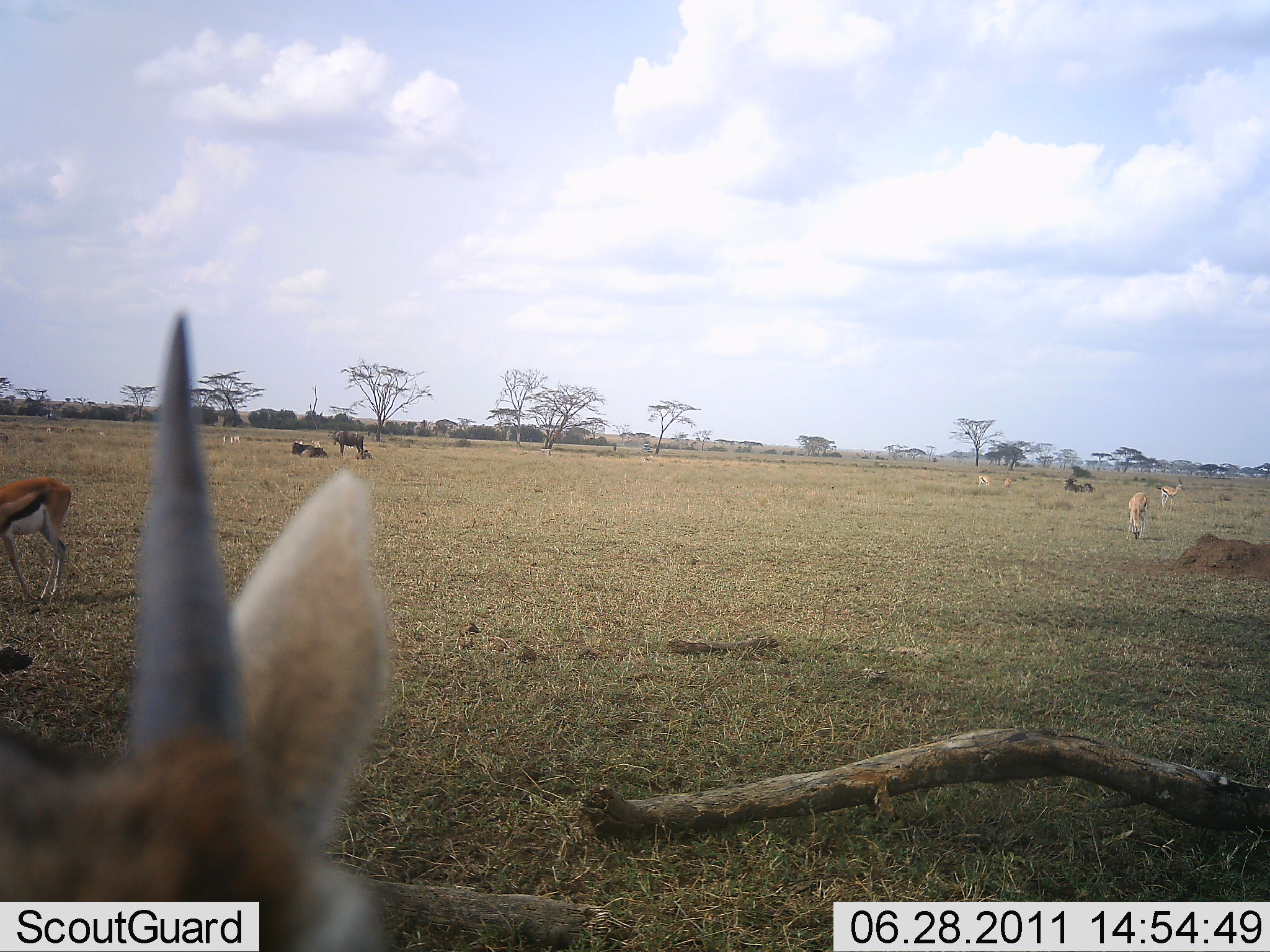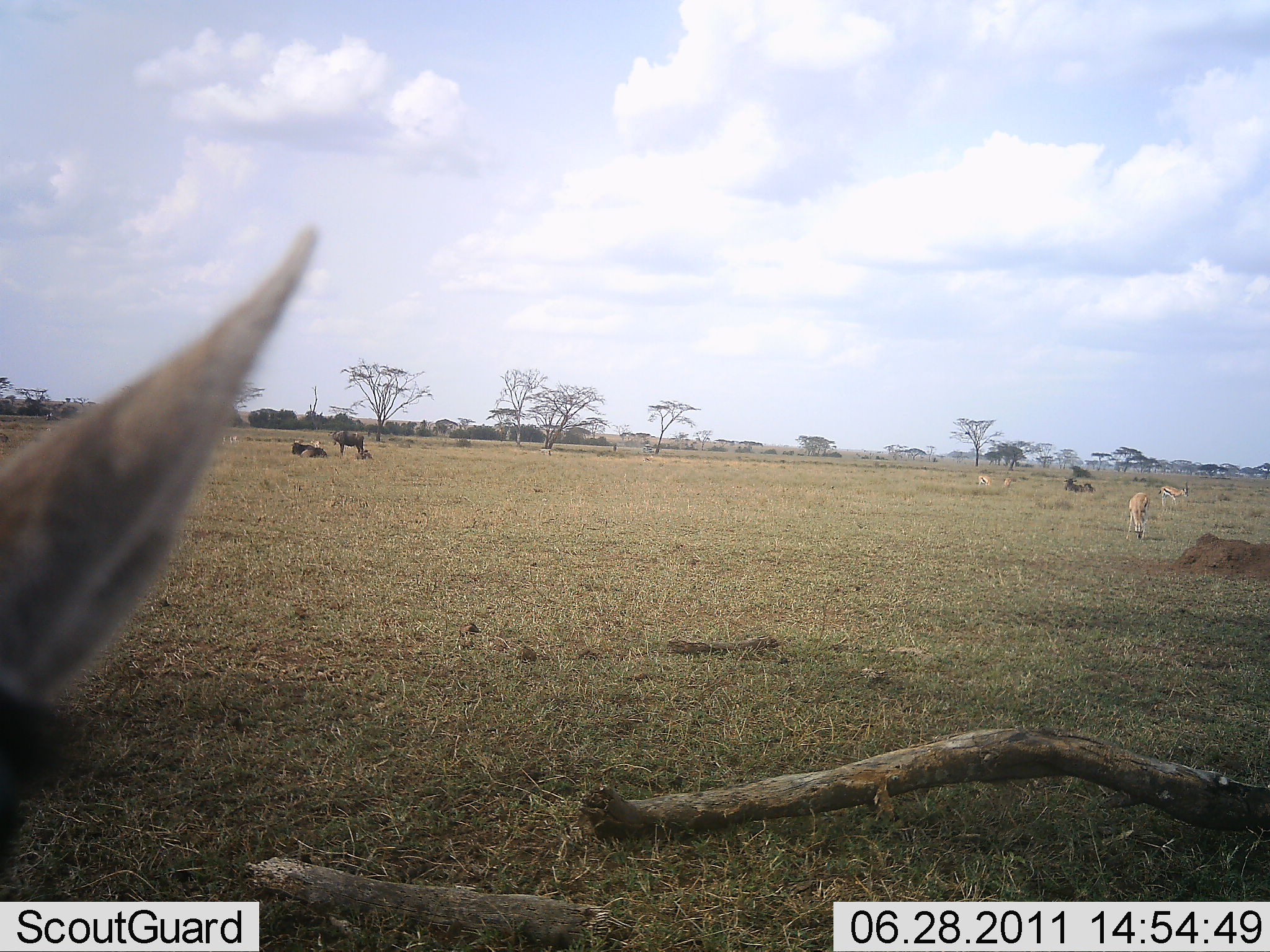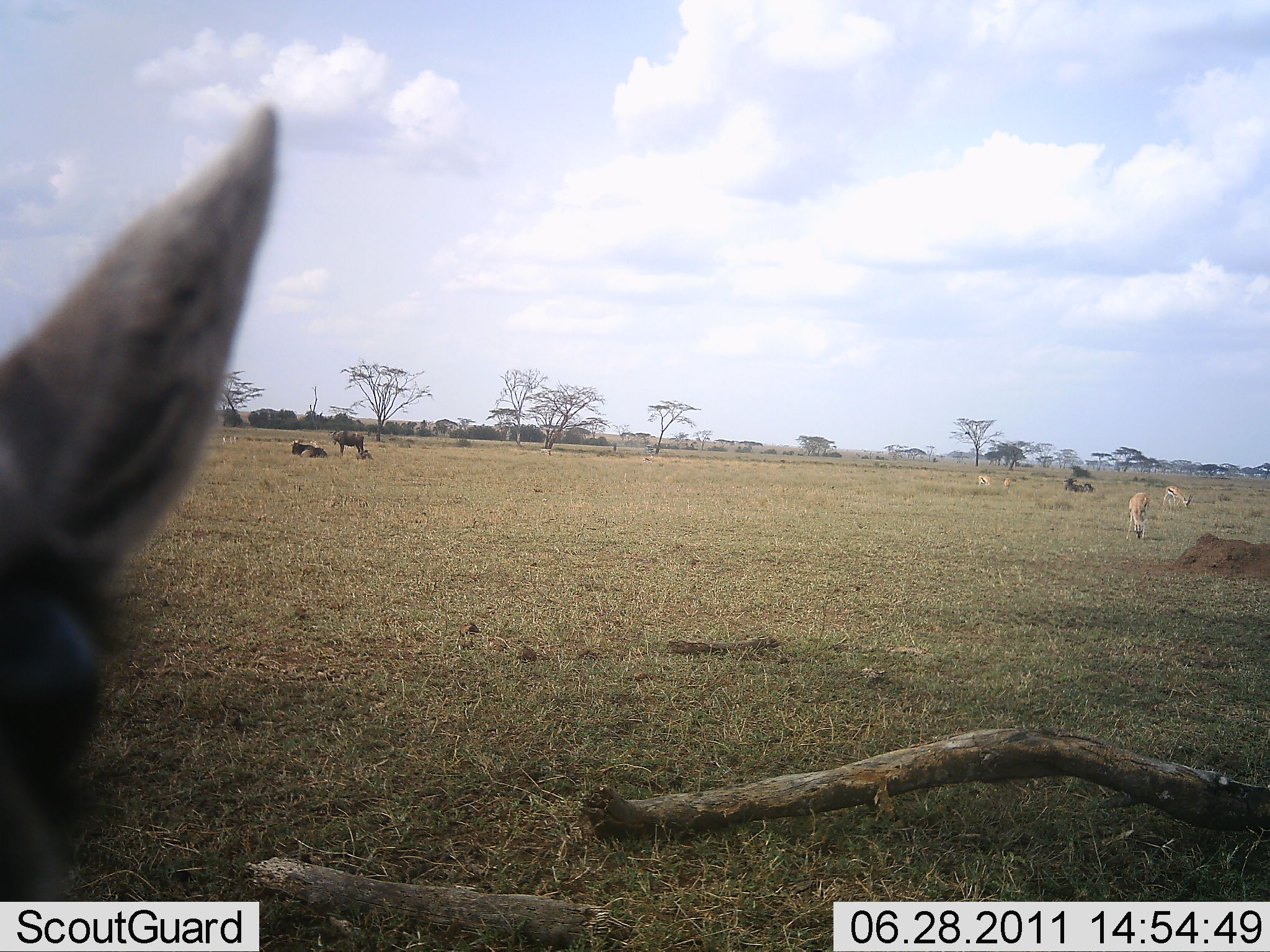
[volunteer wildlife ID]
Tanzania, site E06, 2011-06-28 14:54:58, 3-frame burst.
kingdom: Animalia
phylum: Chordata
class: Mammalia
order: Artiodactyla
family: Bovidae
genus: Eudorcas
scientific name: Eudorcas thomsonii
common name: thomson's gazelle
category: gazellethomsons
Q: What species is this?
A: Gazellethomsons (thomson's gazelle) (Eudorcas thomsonii).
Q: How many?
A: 5.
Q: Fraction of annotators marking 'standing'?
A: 75%.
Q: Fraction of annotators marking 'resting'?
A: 8%.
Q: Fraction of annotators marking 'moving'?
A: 17%.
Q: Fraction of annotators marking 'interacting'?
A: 0%.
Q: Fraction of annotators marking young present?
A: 0%.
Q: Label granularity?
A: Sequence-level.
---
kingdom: Animalia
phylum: Chordata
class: Mammalia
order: Artiodactyla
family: Bovidae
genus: Connochaetes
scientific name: Connochaetes taurinus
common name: blue wildebeest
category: wildebeest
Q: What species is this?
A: Wildebeest (blue wildebeest) (Connochaetes taurinus).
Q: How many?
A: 2.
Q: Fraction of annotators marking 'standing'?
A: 86%.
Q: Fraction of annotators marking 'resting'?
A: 100%.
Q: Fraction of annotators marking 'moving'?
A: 0%.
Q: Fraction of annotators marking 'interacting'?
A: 0%.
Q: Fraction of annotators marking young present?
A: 0%.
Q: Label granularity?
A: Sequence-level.